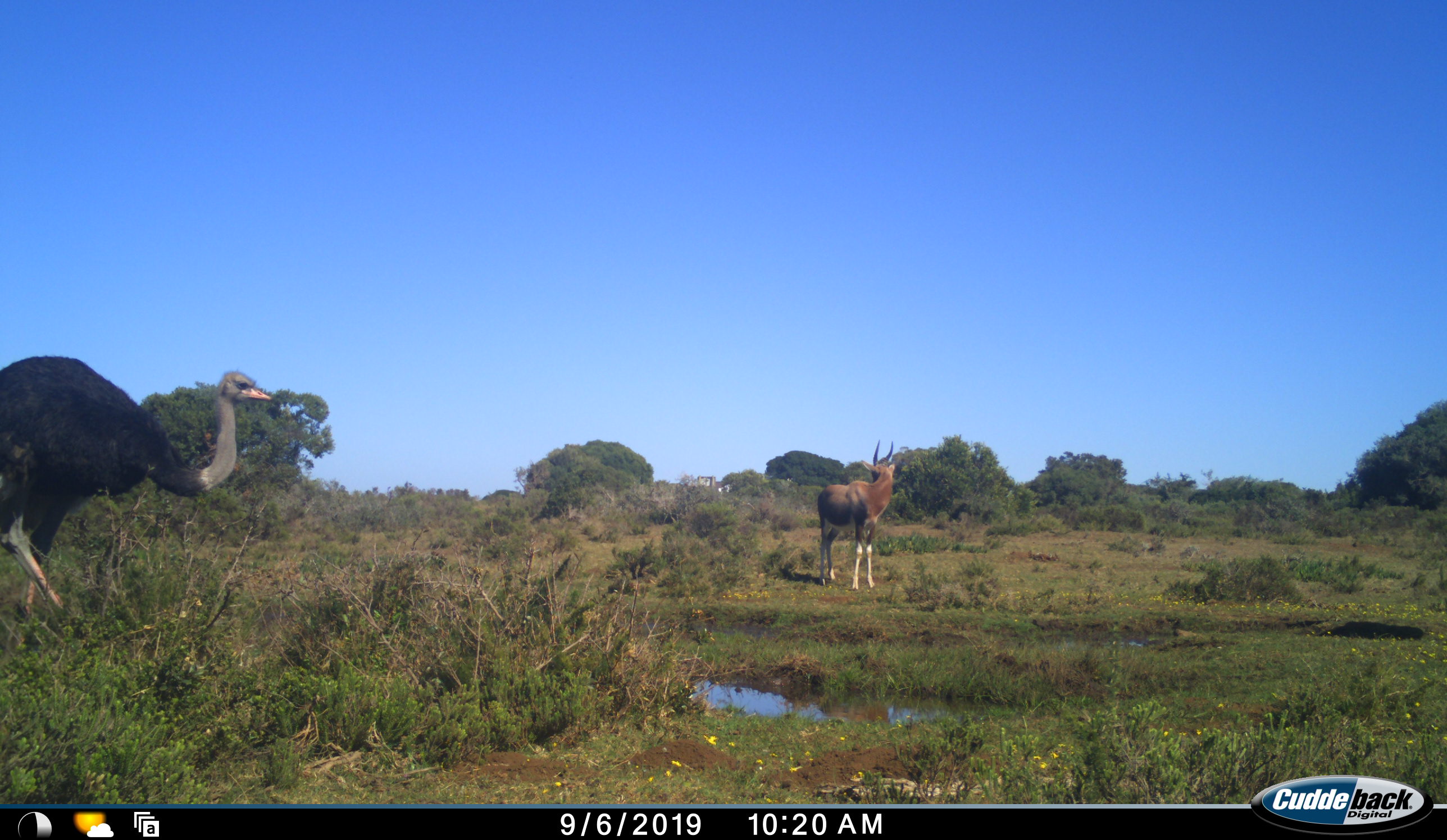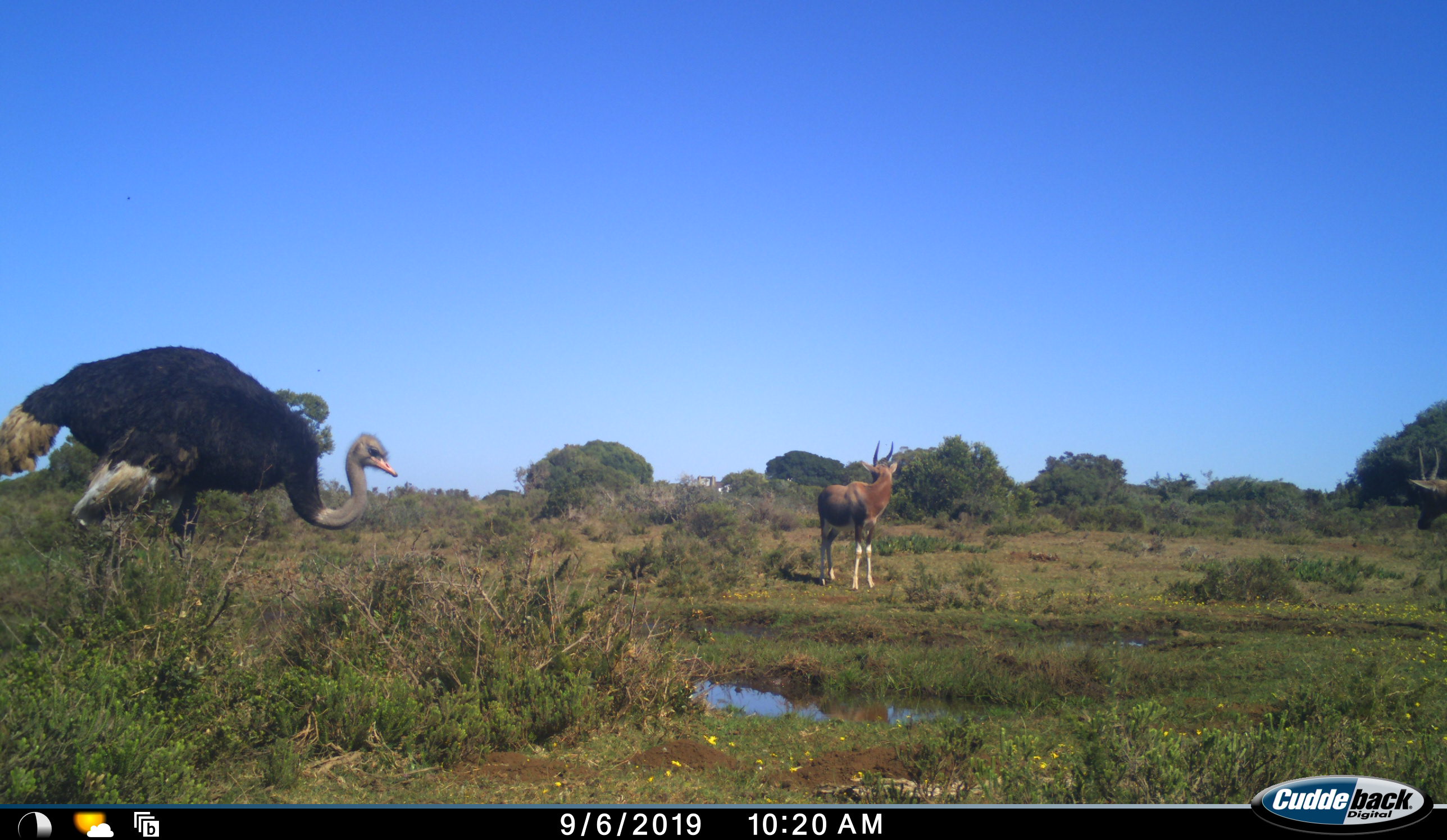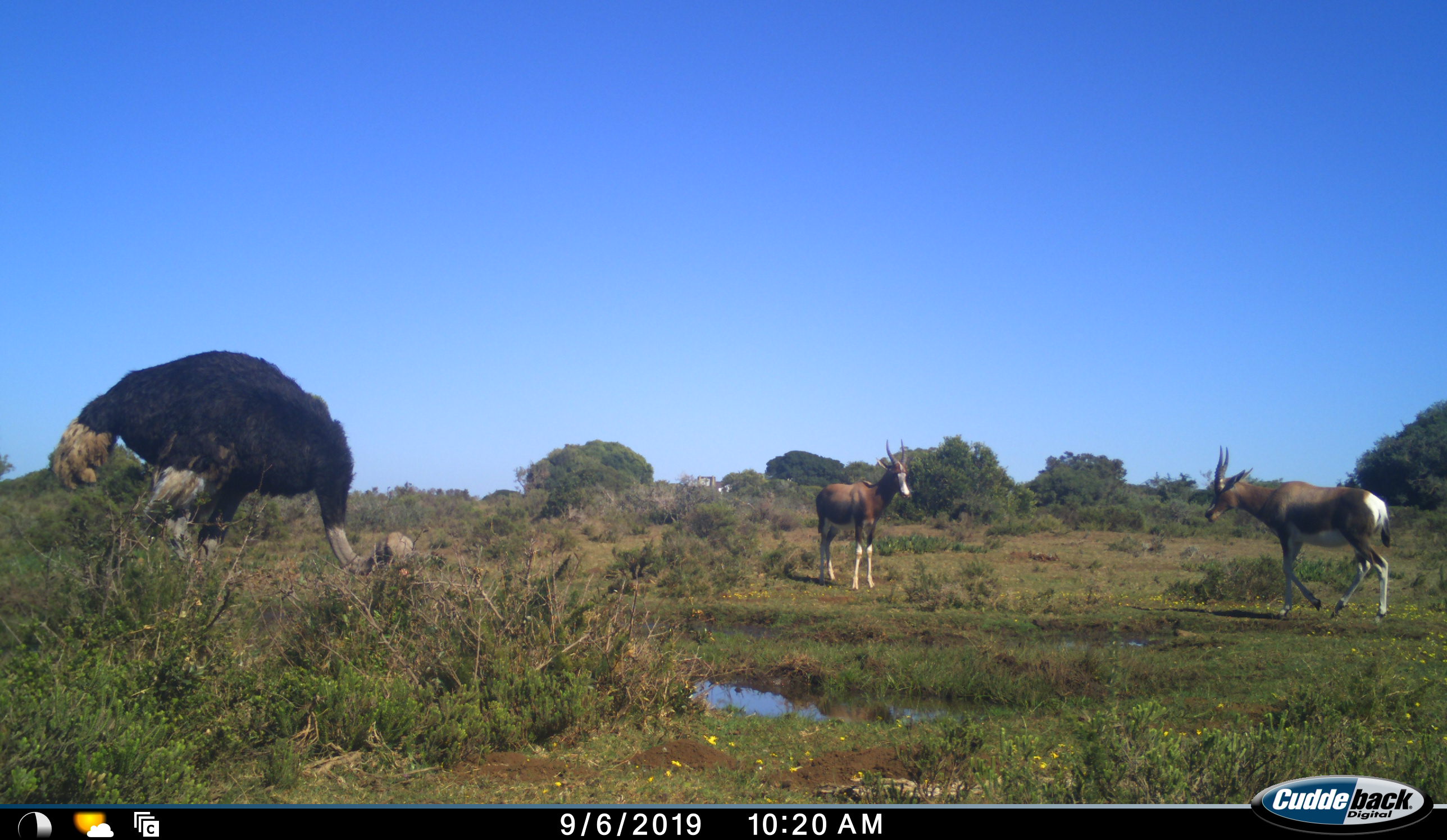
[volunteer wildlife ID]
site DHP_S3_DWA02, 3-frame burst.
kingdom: Animalia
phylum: Chordata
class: Mammalia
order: Artiodactyla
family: Bovidae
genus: Damaliscus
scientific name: Damaliscus pygargus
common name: bontebok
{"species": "bontebok (Damaliscus pygargus)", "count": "2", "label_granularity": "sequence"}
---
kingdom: Animalia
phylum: Chordata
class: Aves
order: Struthioniformes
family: Struthionidae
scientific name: Struthionidae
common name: ostrich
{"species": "ostrich (Struthionidae)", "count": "1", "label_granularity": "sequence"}